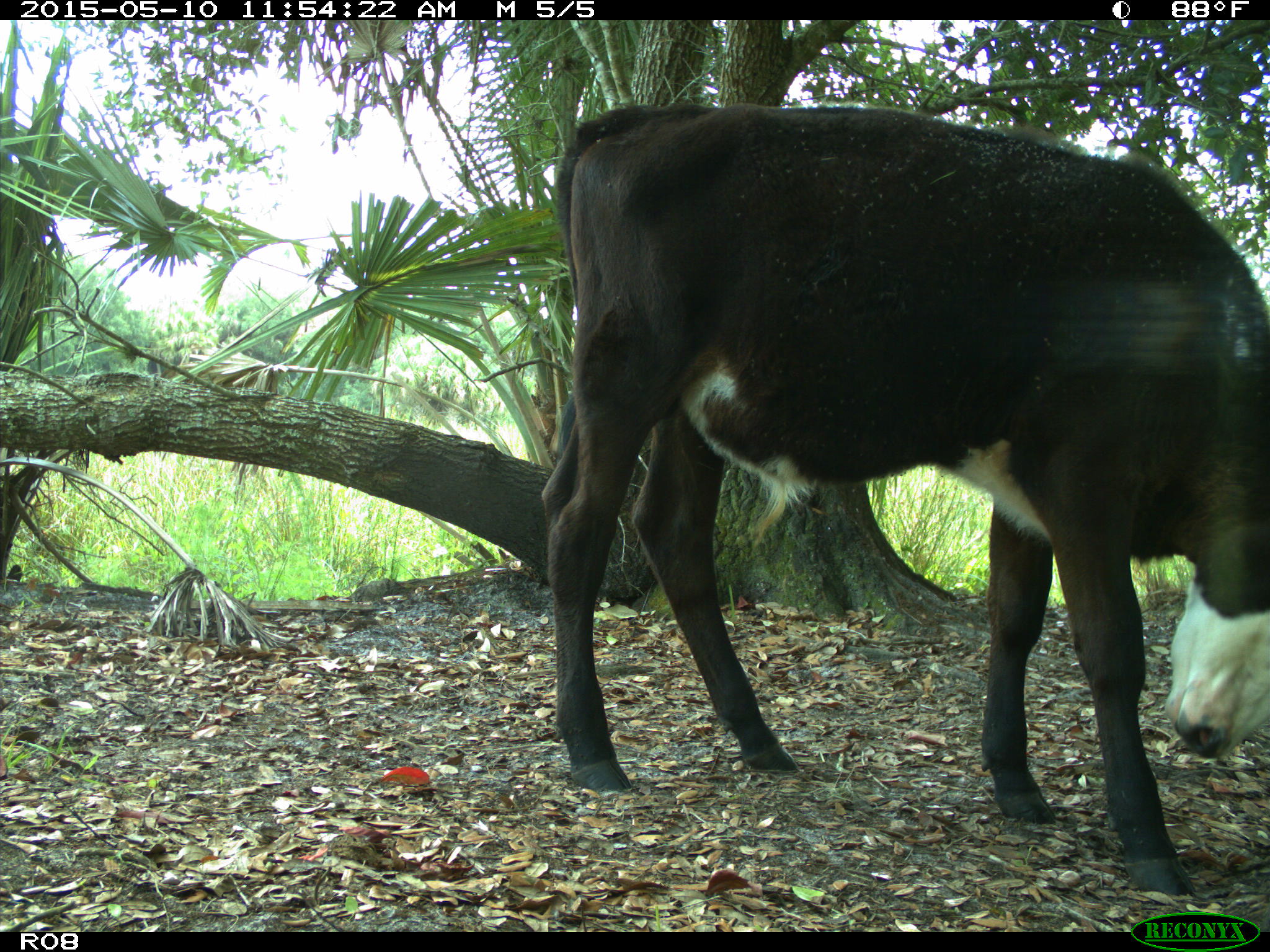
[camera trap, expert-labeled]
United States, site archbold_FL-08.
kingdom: Animalia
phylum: Chordata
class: Mammalia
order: Artiodactyla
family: Bovidae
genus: Bos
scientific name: Bos taurus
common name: domestic cow